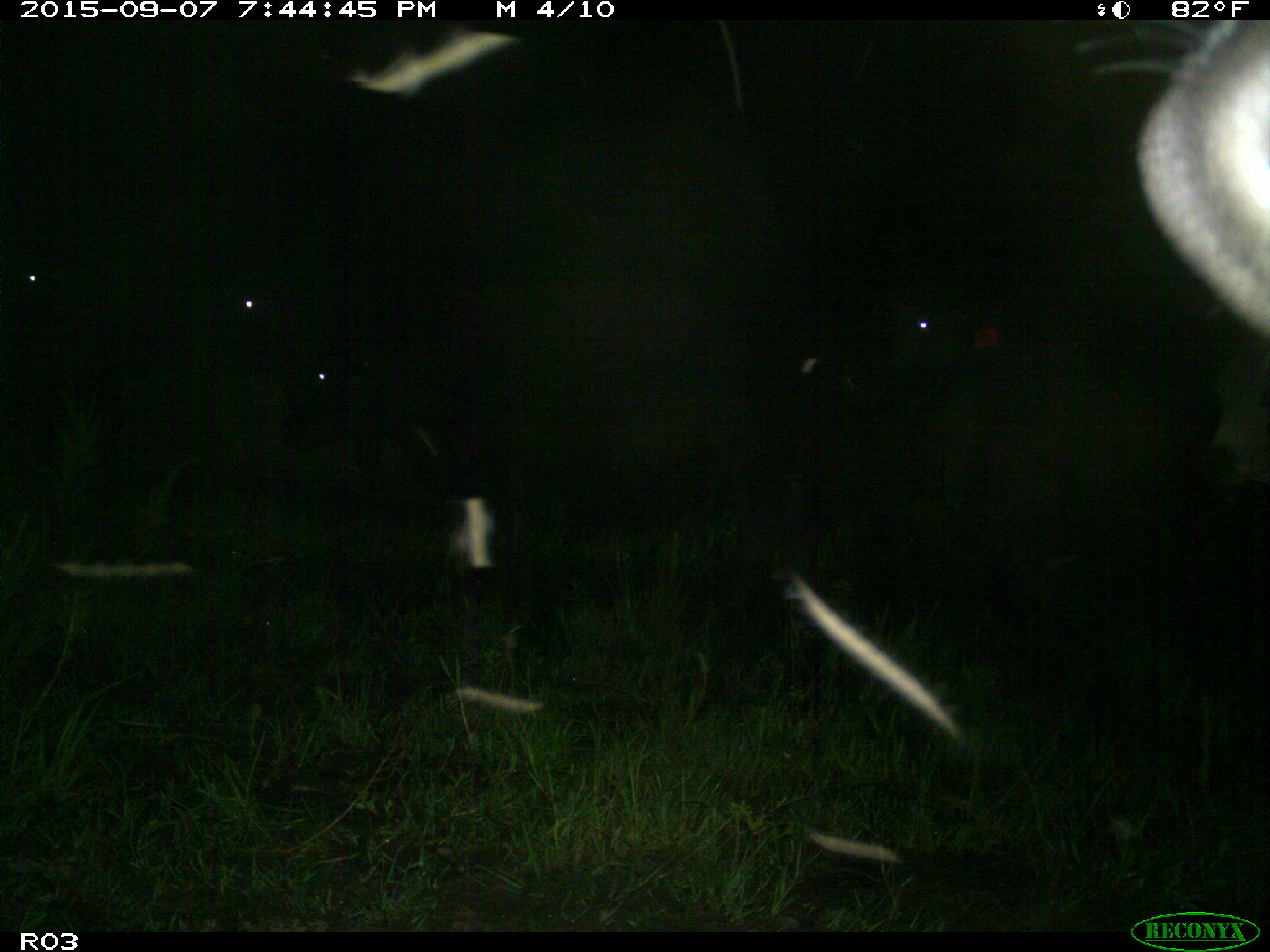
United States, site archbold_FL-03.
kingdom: Animalia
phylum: Chordata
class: Mammalia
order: Artiodactyla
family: Bovidae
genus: Bos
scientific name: Bos taurus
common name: domestic cow